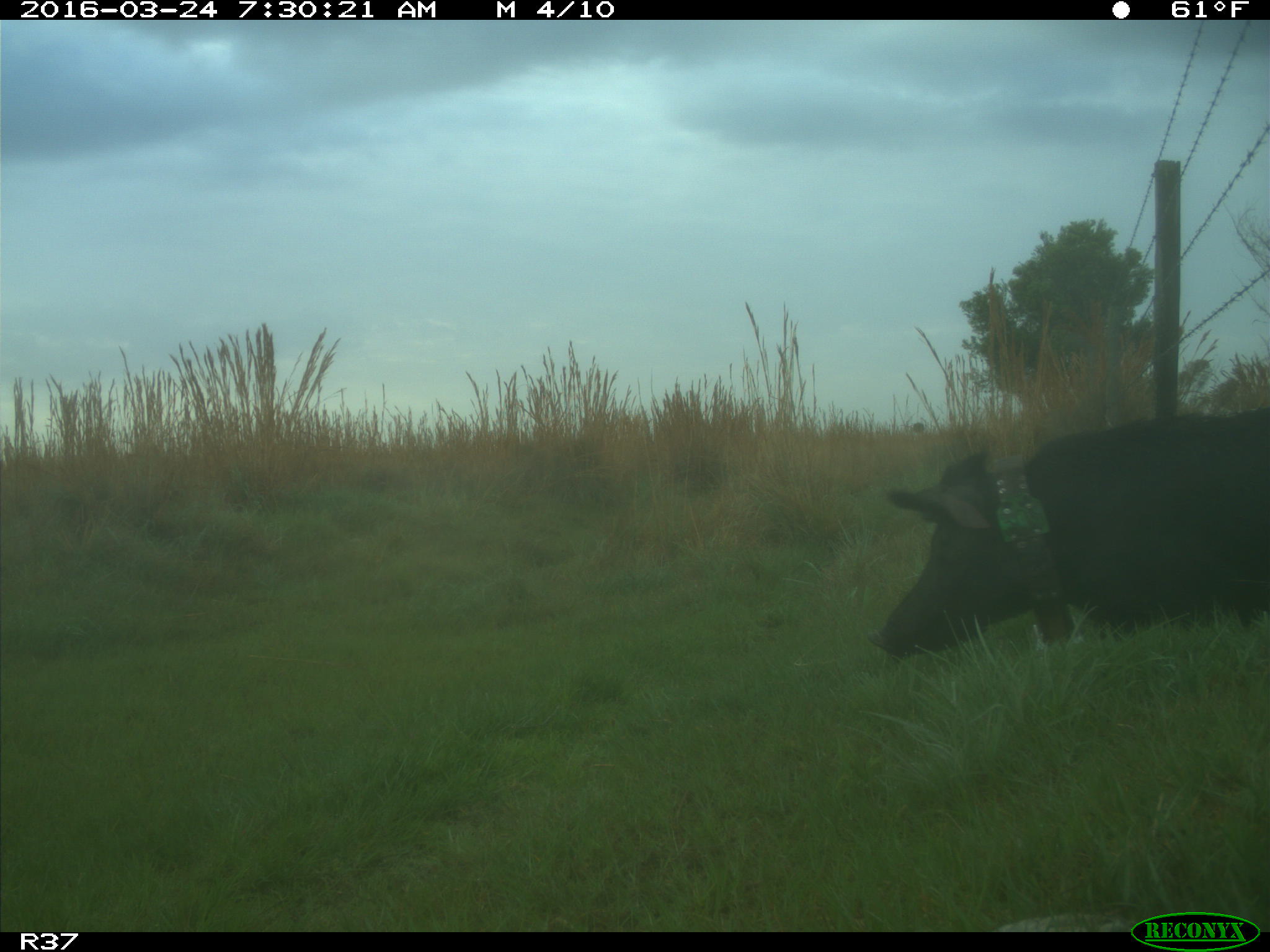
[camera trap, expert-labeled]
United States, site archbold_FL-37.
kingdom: Animalia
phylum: Chordata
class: Mammalia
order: Artiodactyla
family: Suidae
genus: Sus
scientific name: Sus scrofa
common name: wild boar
Sus scrofa (wild boar).